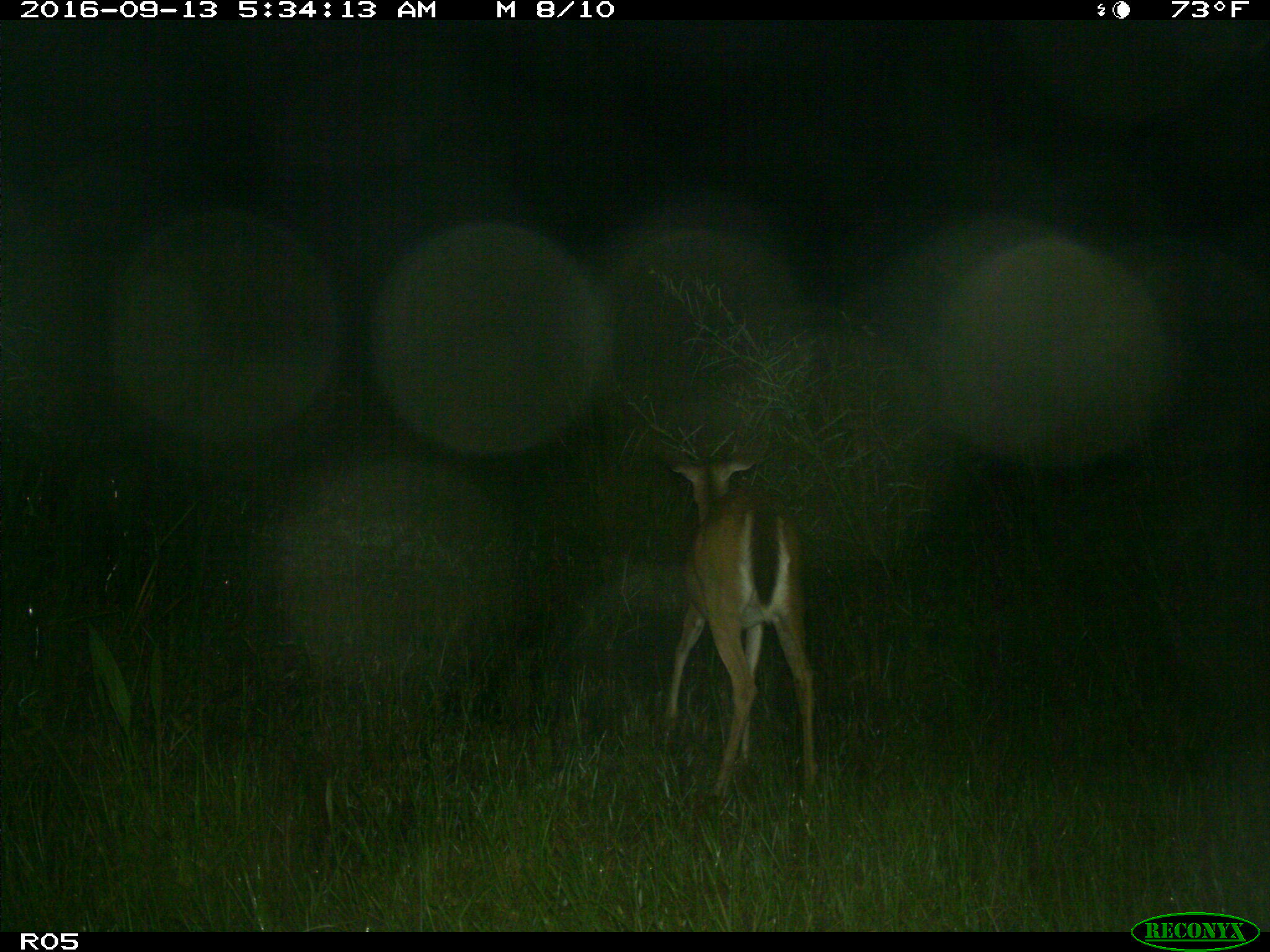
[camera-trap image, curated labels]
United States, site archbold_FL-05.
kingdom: Animalia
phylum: Chordata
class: Mammalia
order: Artiodactyla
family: Cervidae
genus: Odocoileus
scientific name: Odocoileus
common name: deer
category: unidentified deer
Unidentified deer (deer) (Odocoileus).